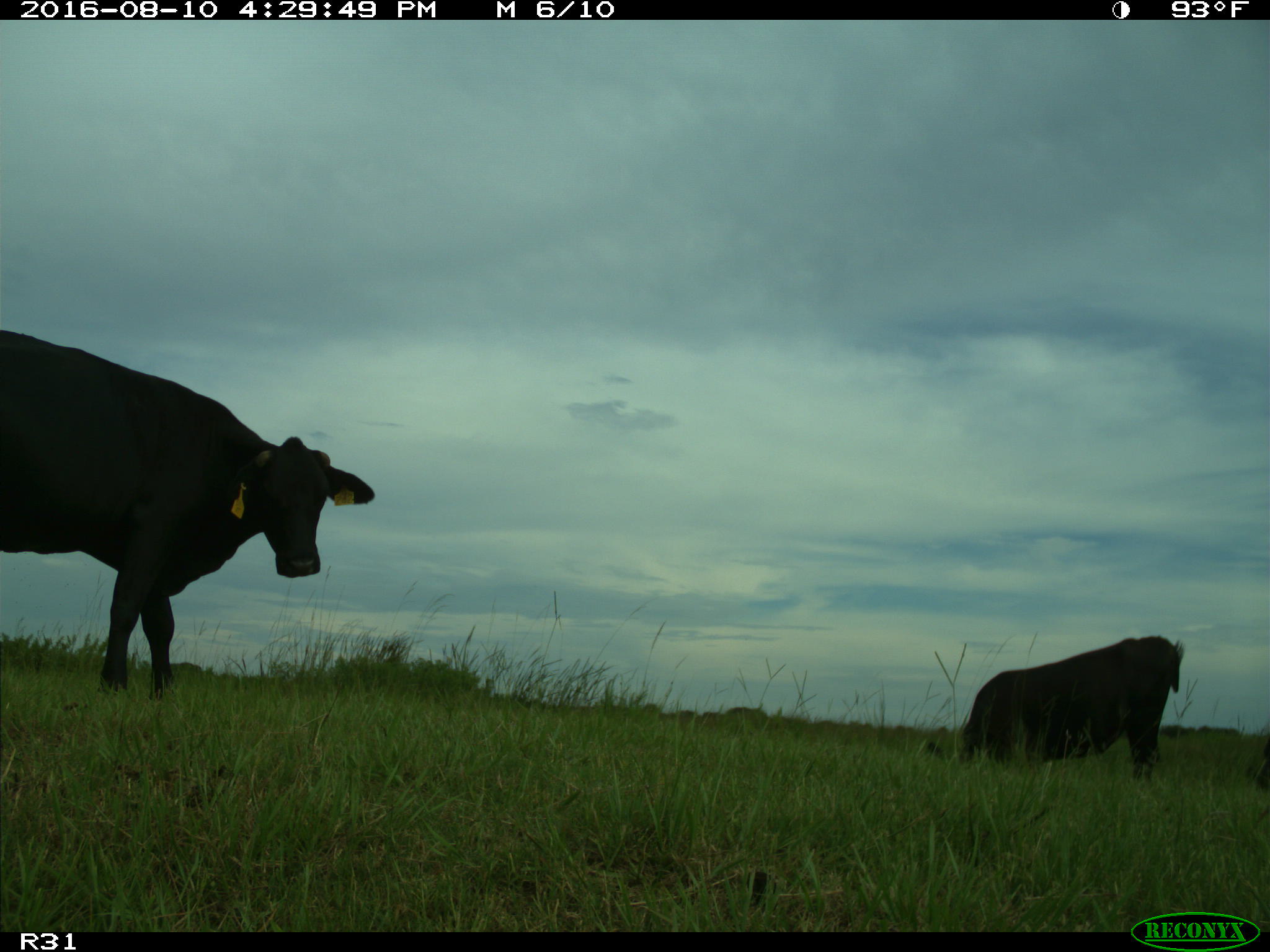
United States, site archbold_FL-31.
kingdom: Animalia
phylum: Chordata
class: Mammalia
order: Artiodactyla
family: Bovidae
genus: Bos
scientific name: Bos taurus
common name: domestic cow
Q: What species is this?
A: Bos taurus (domestic cow).